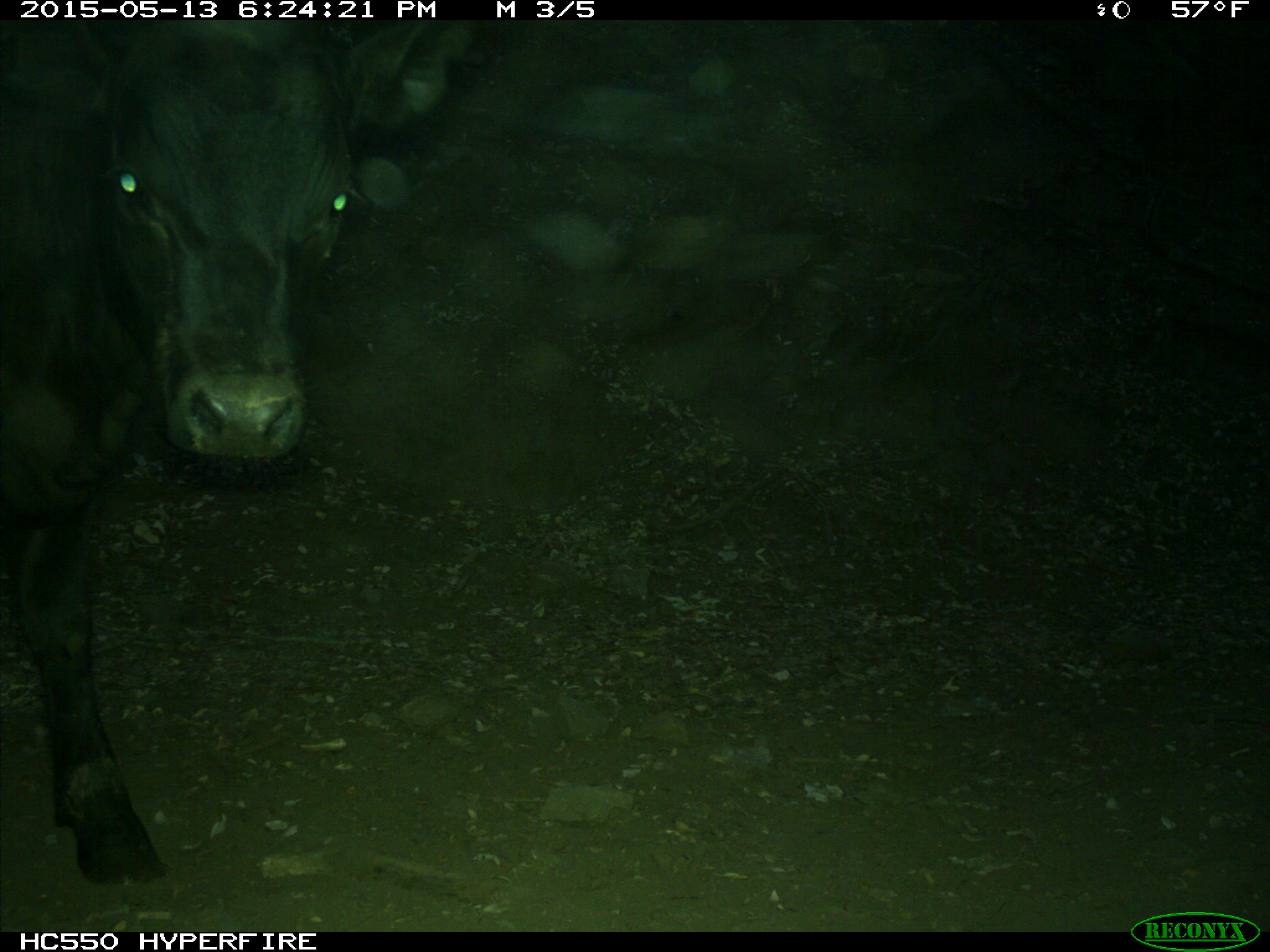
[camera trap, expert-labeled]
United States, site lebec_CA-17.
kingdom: Animalia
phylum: Chordata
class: Mammalia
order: Artiodactyla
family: Bovidae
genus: Bos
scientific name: Bos taurus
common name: domestic cow